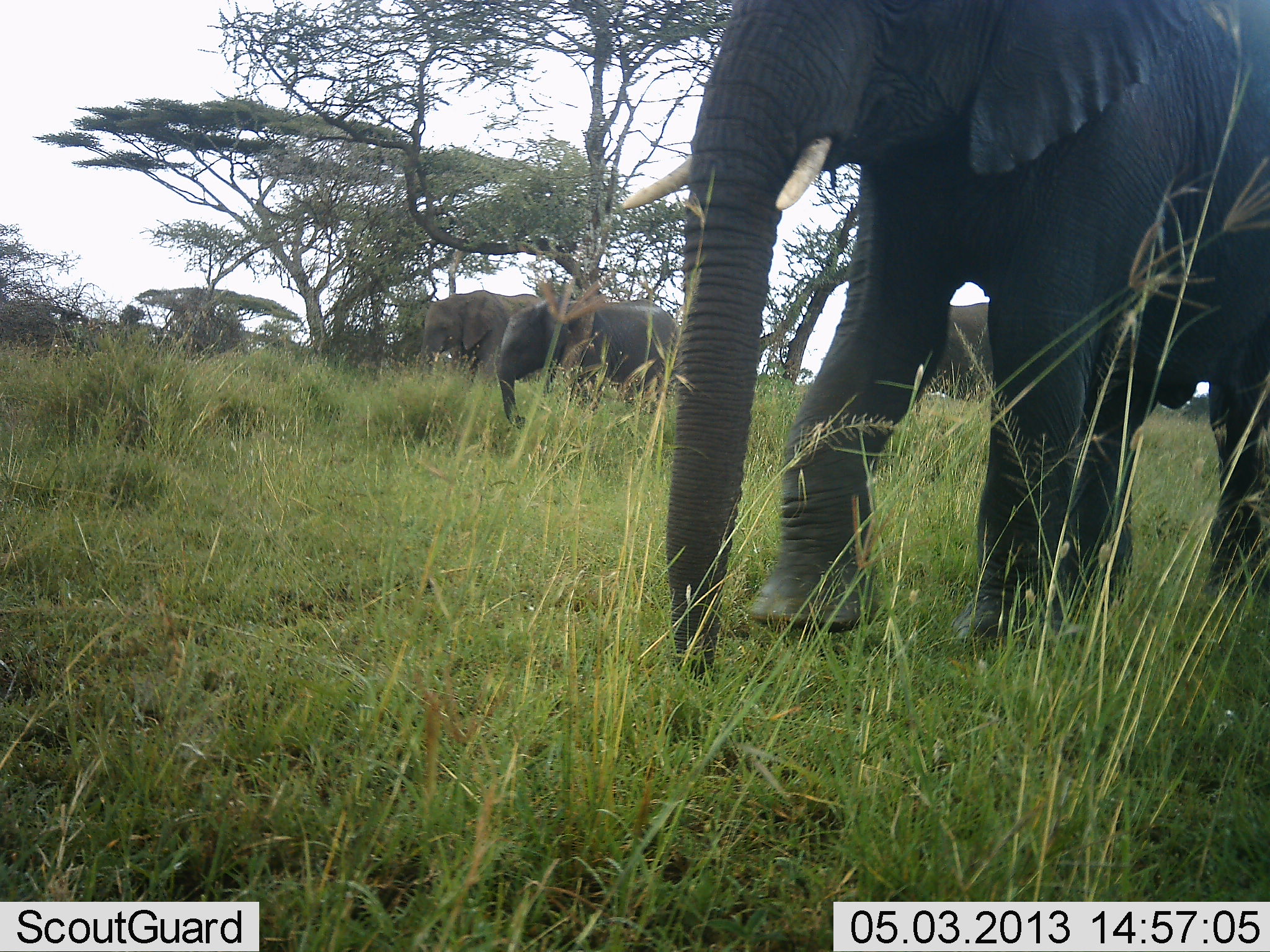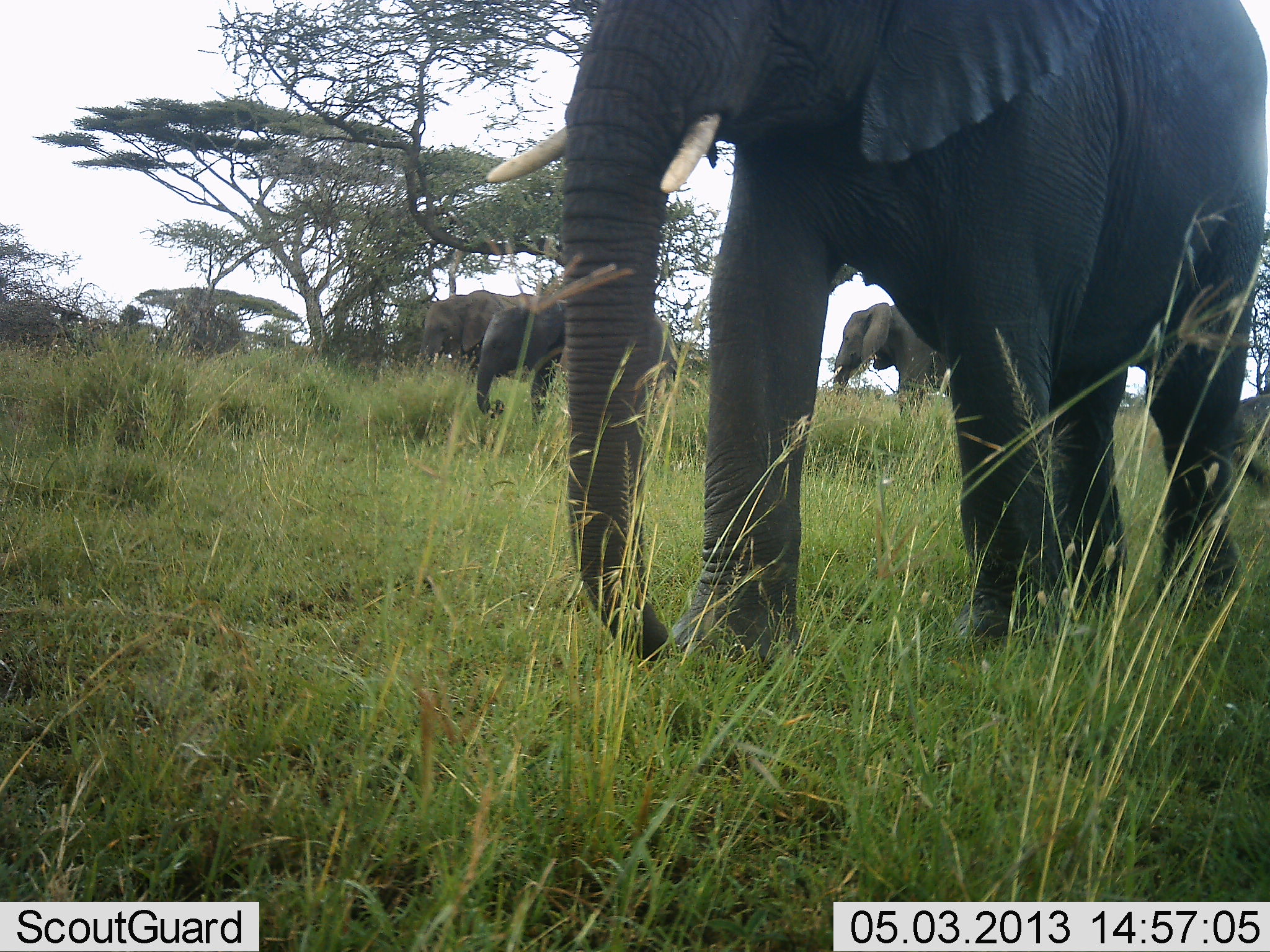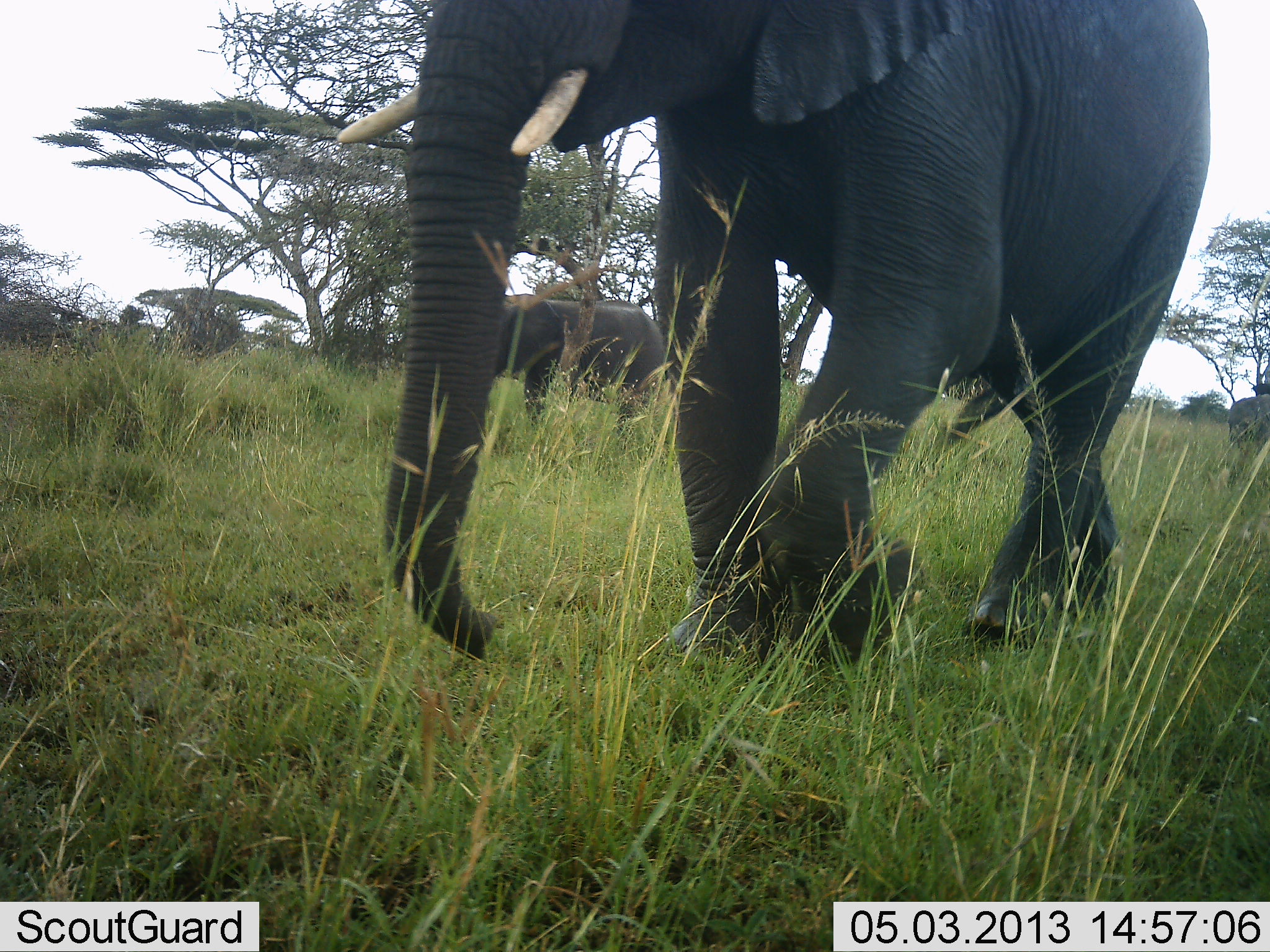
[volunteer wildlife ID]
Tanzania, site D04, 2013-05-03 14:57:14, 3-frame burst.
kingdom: Animalia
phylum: Chordata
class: Mammalia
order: Proboscidea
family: Elephantidae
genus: Loxodonta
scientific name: Loxodonta africana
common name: african bush elephant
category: elephant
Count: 5.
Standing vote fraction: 40%.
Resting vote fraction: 0%.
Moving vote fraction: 100%.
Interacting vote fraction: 0%.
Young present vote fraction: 40%.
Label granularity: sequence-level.